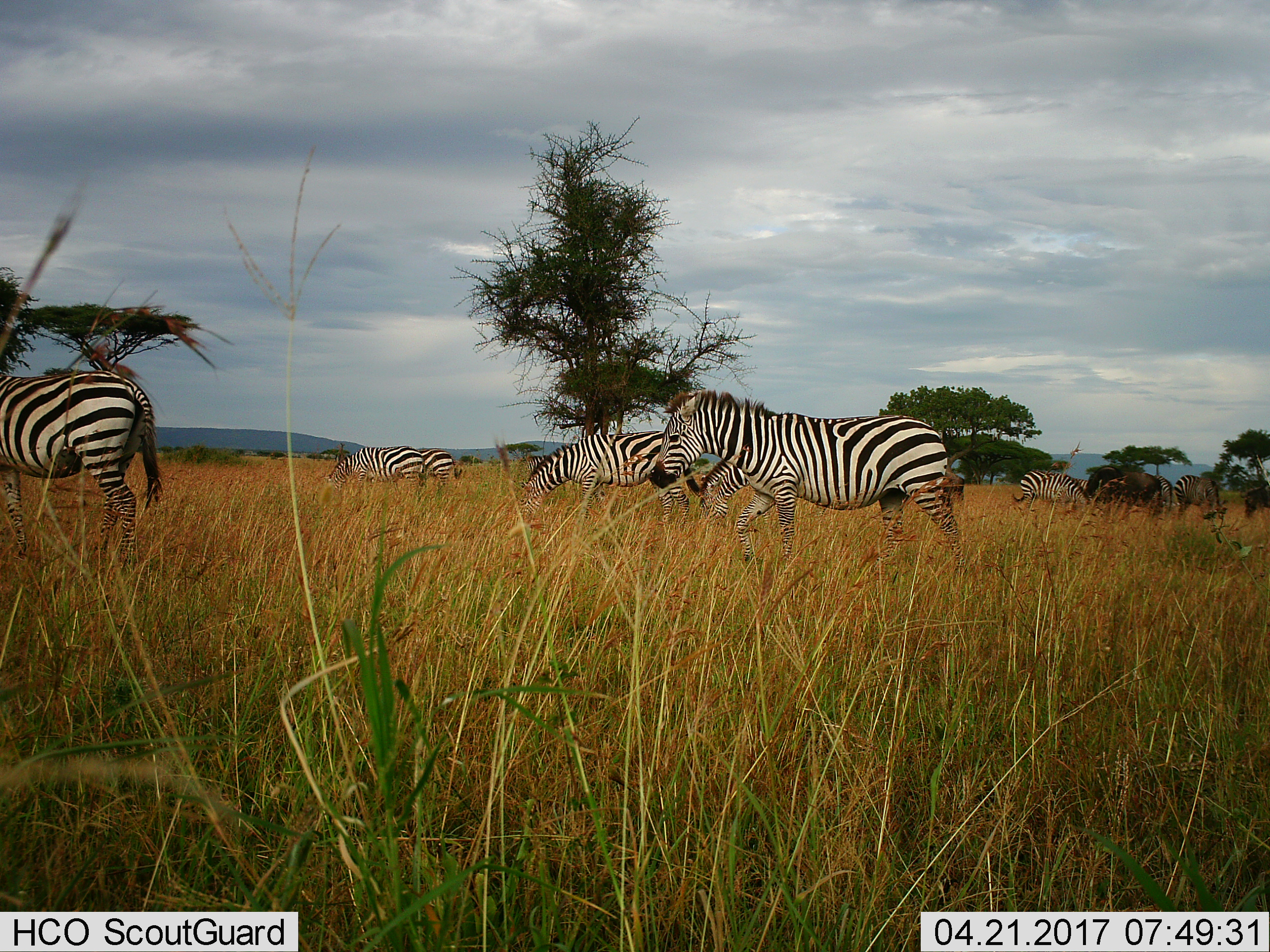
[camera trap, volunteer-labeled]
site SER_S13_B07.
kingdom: Animalia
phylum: Chordata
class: Mammalia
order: Perissodactyla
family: Equidae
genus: Equus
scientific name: Equus quagga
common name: plains zebra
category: zebraplains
Zebraplains (plains zebra) (Equus quagga), count 9. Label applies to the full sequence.